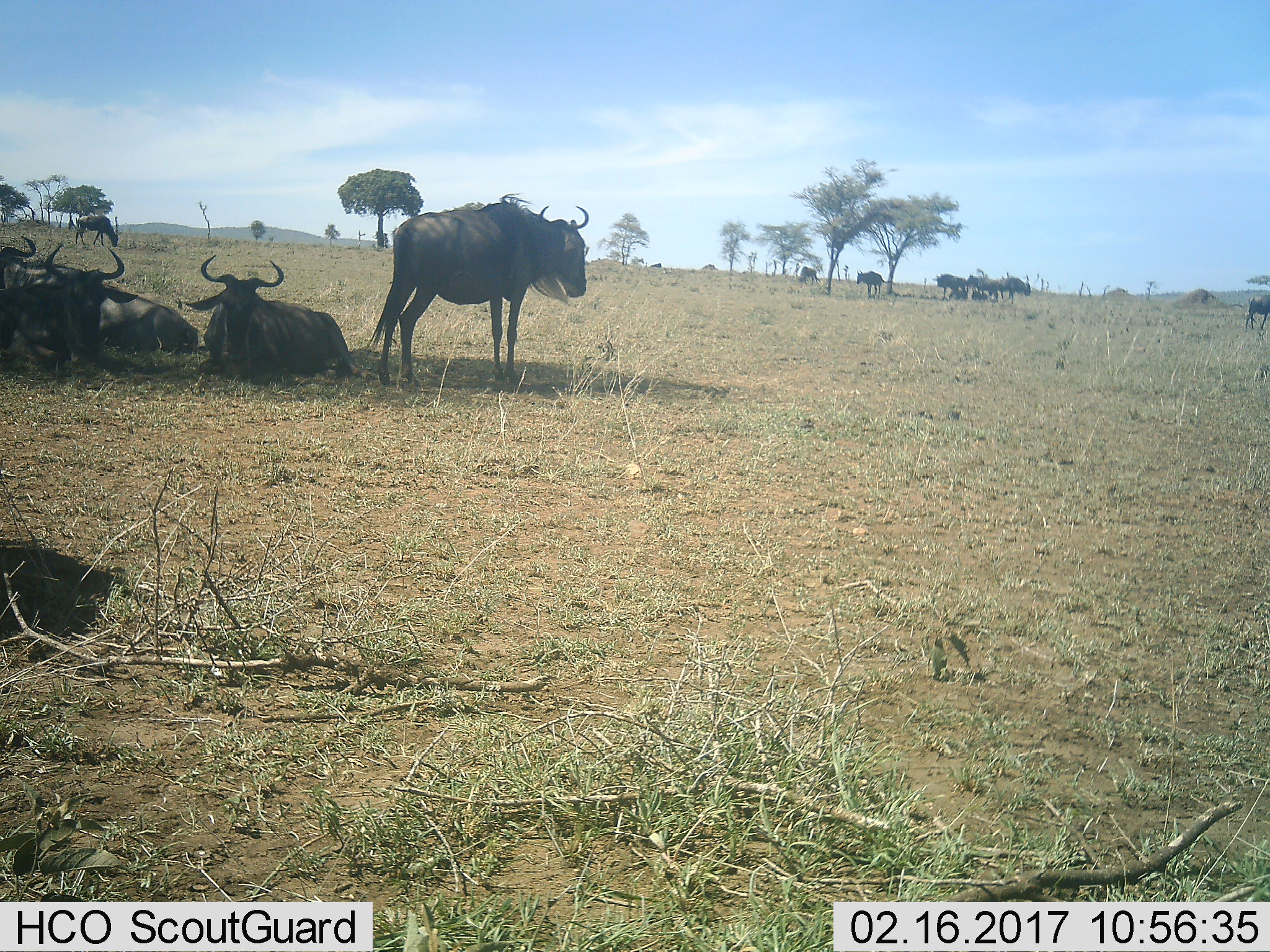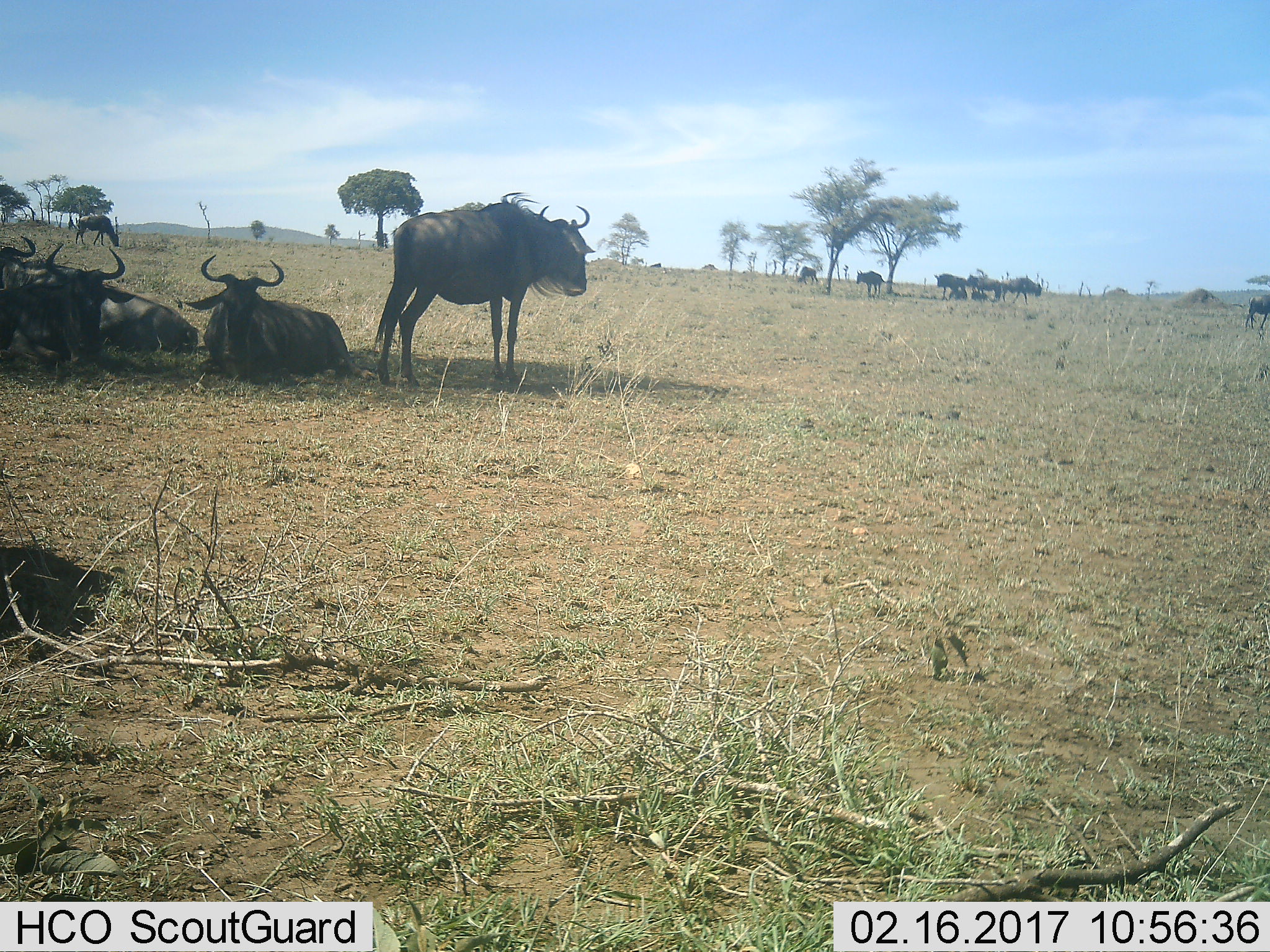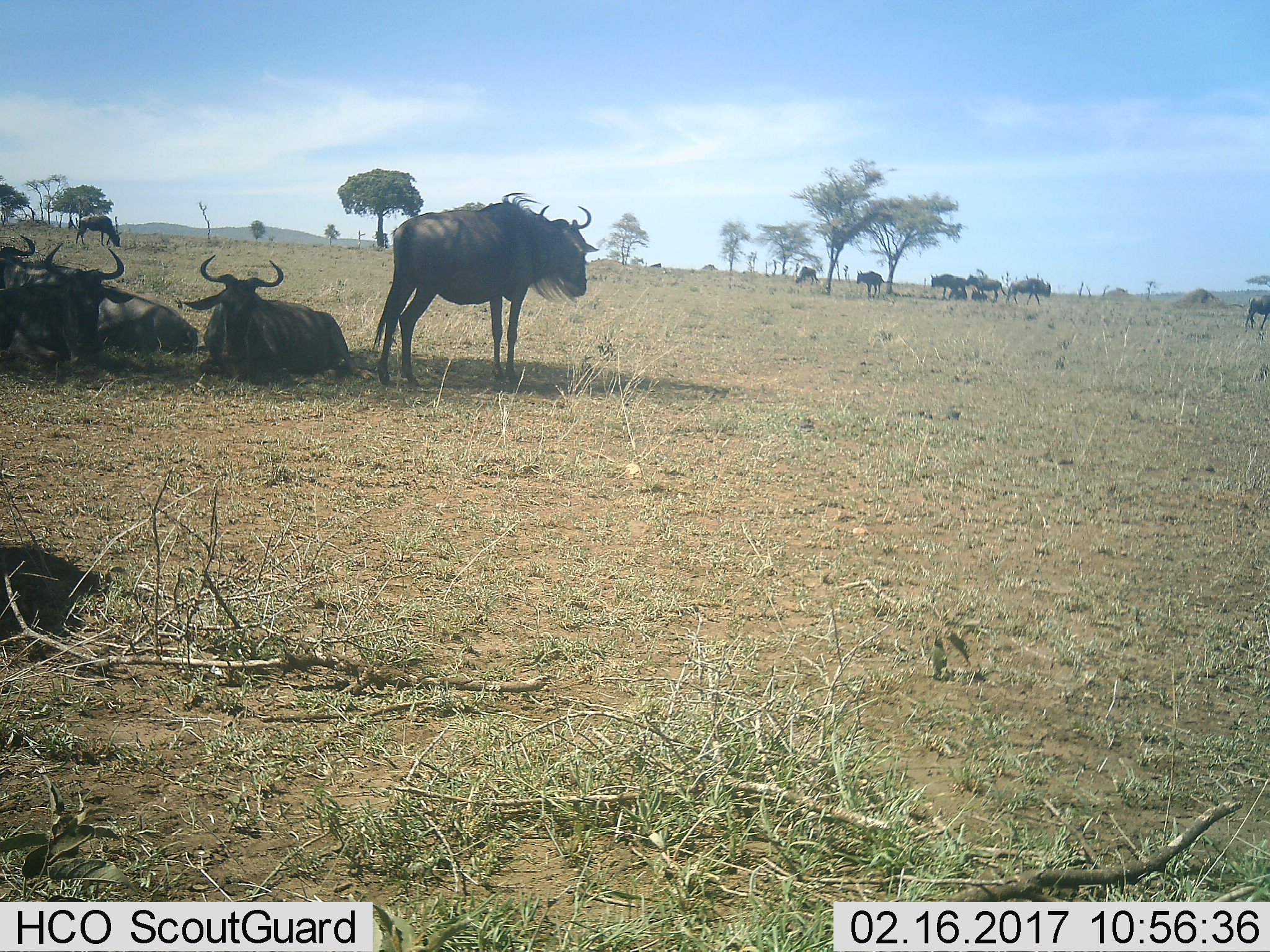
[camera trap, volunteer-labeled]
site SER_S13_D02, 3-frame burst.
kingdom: Animalia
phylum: Chordata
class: Mammalia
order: Artiodactyla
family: Bovidae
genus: Connochaetes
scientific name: Connochaetes taurinus taurinus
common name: blue wildebeest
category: wildebeestblue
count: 11-50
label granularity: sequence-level